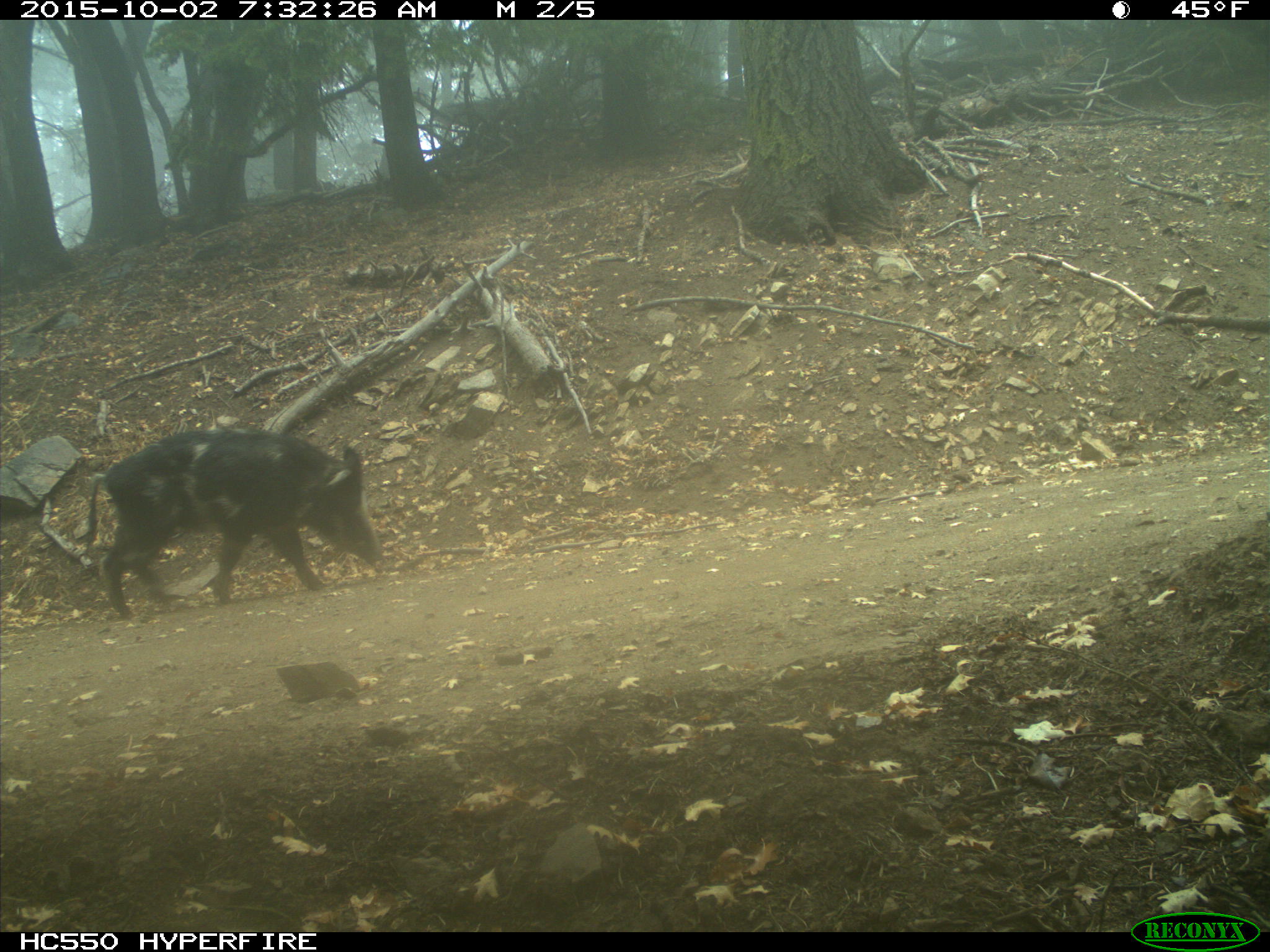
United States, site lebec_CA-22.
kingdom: Animalia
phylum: Chordata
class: Mammalia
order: Artiodactyla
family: Suidae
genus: Sus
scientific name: Sus scrofa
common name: wild boar